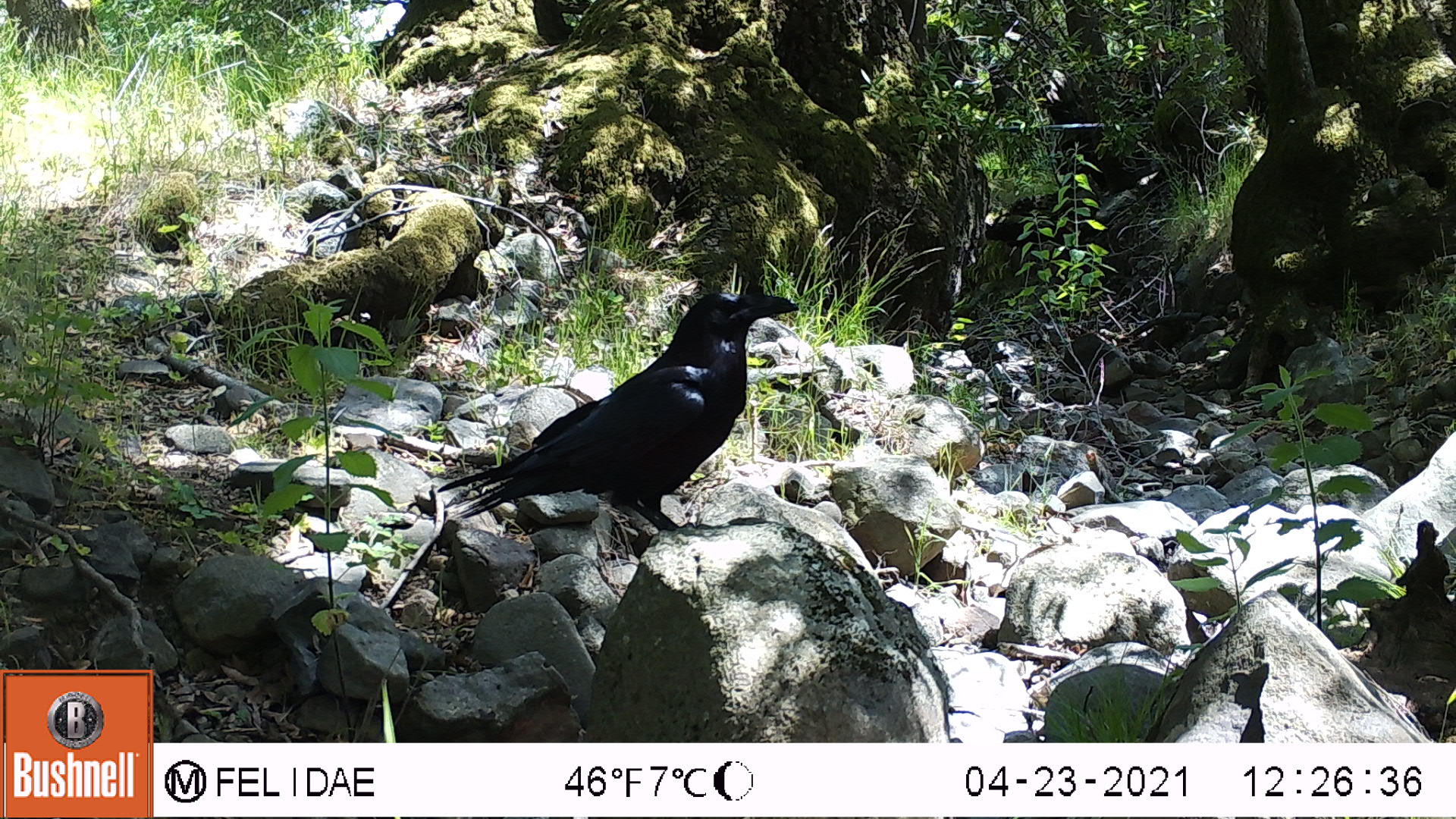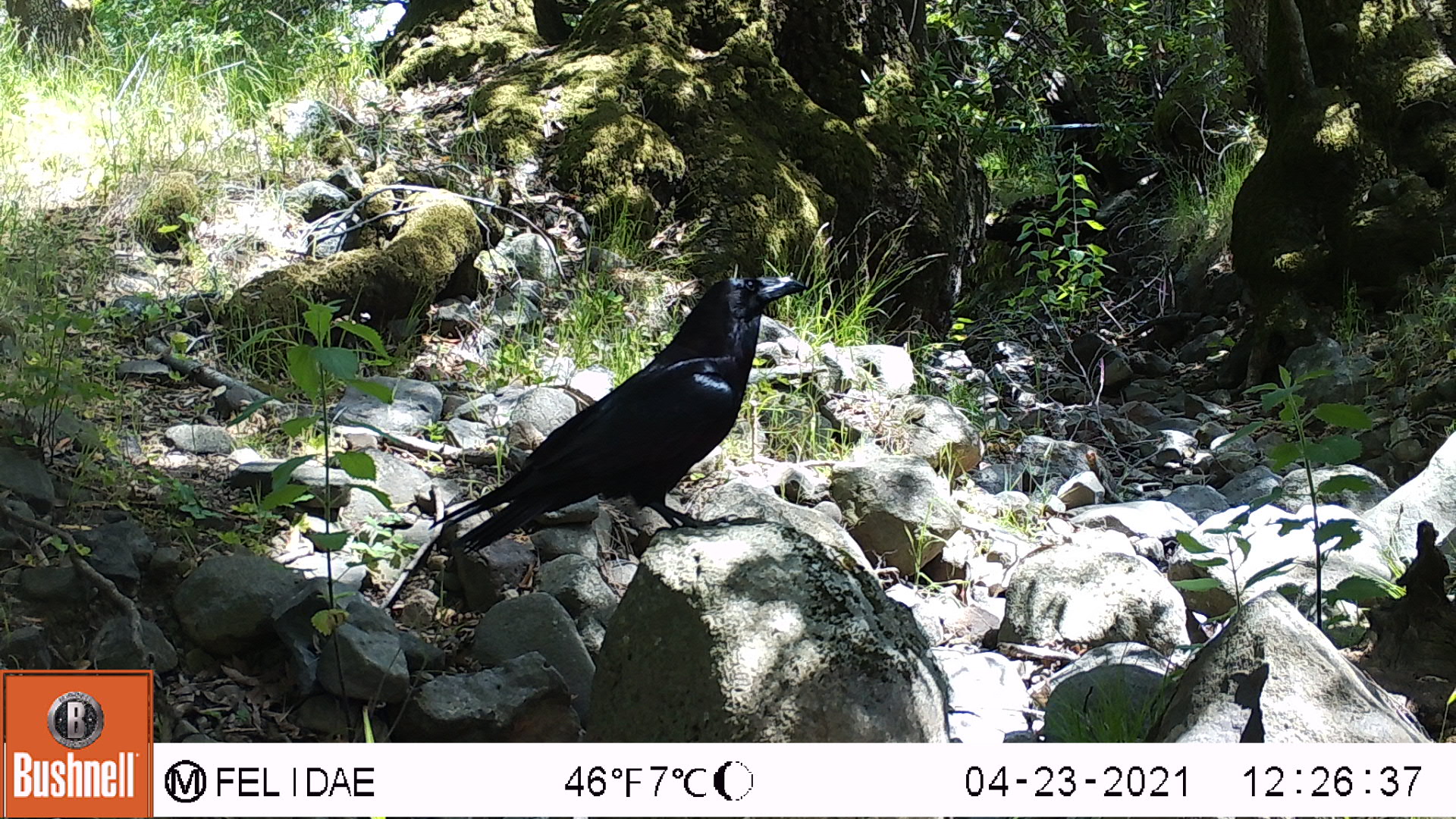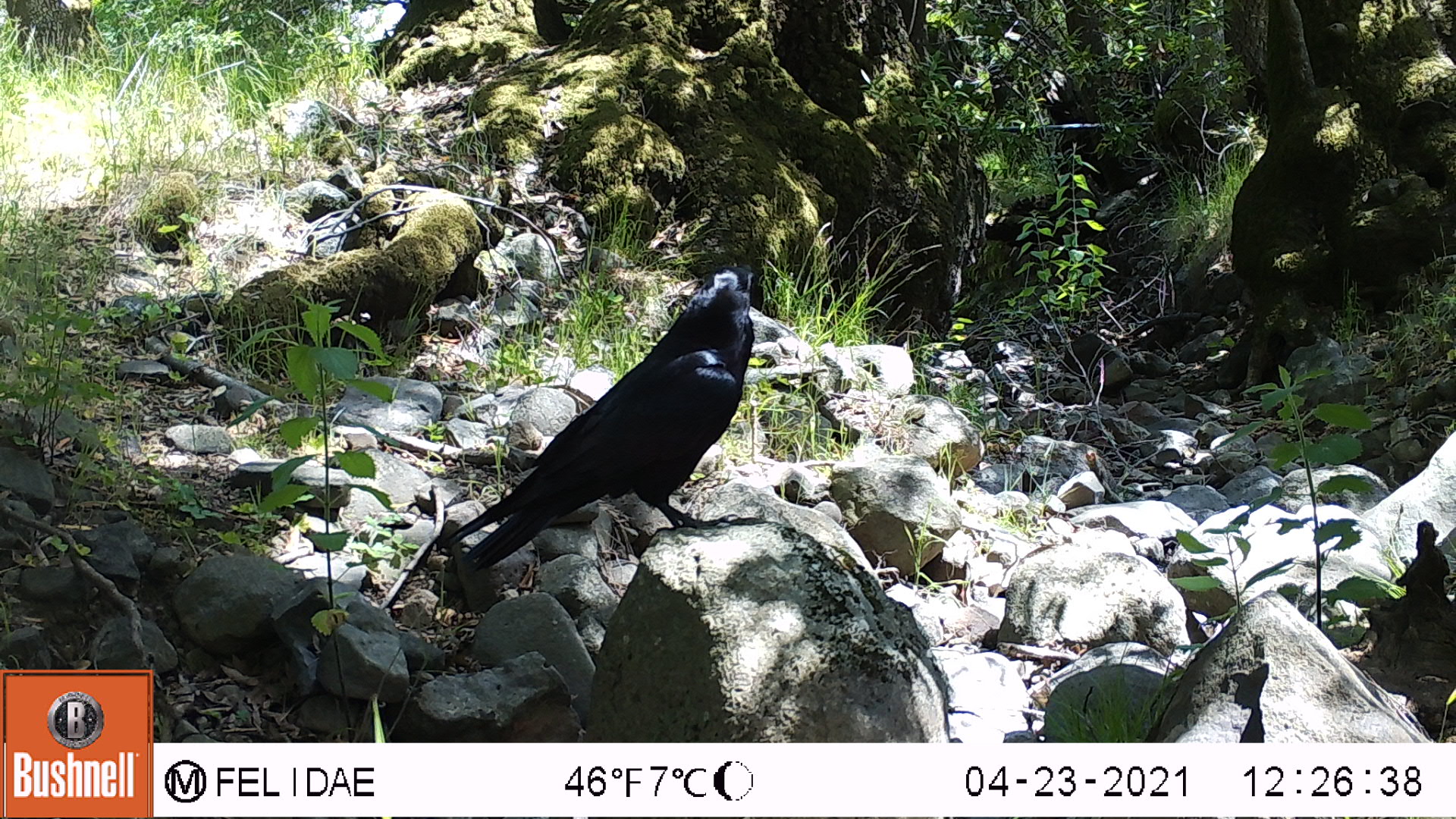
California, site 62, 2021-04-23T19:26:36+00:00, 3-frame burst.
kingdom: Animalia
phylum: Chordata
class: Aves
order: Passeriformes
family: Corvidae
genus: Corvus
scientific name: Corvus corax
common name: common raven